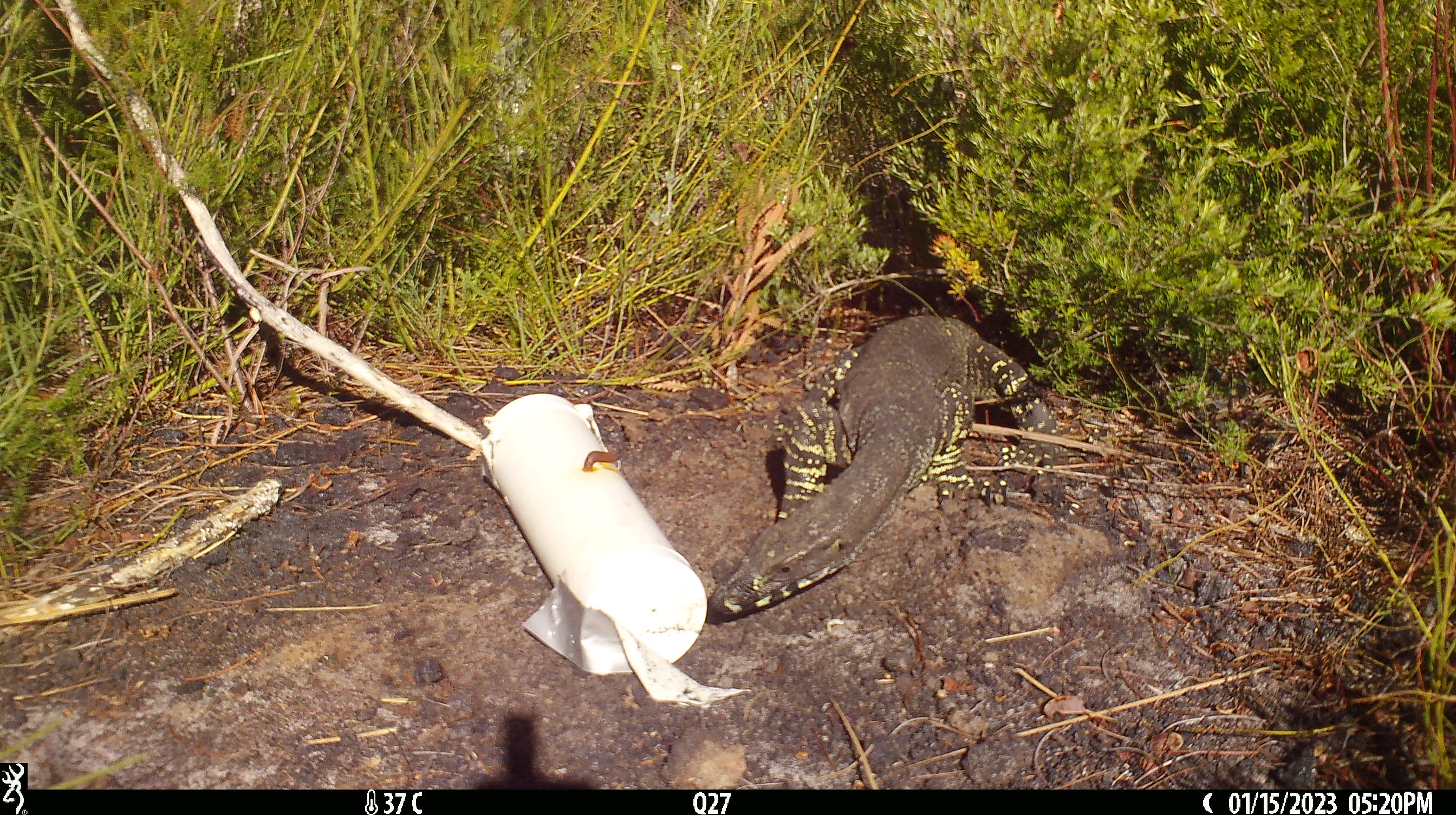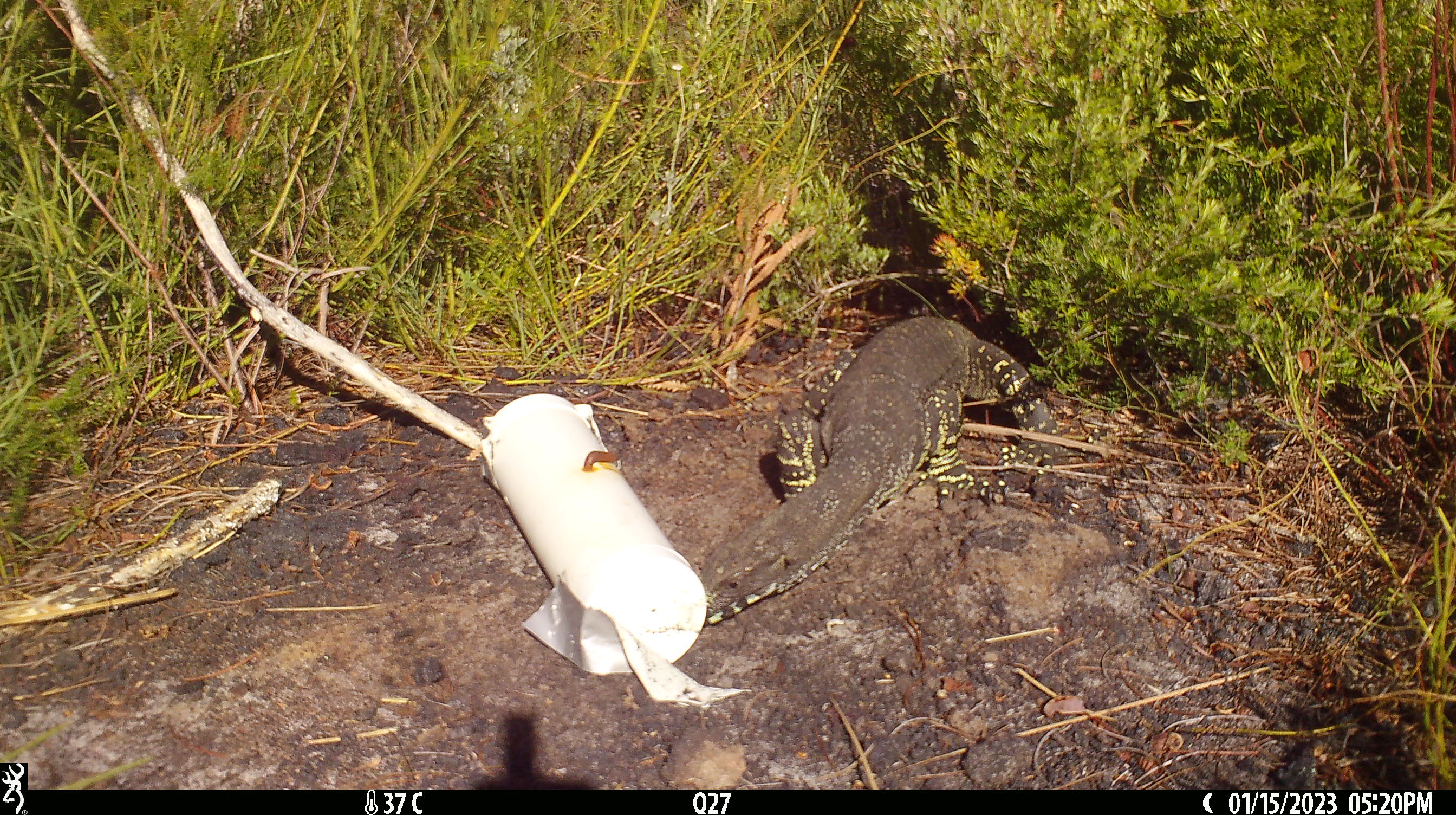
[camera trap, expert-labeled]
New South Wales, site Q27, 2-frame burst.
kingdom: Animalia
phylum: Chordata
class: Reptilia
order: Squamata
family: Varanidae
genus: Varanus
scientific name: Varanus varius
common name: lace monitor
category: goanna